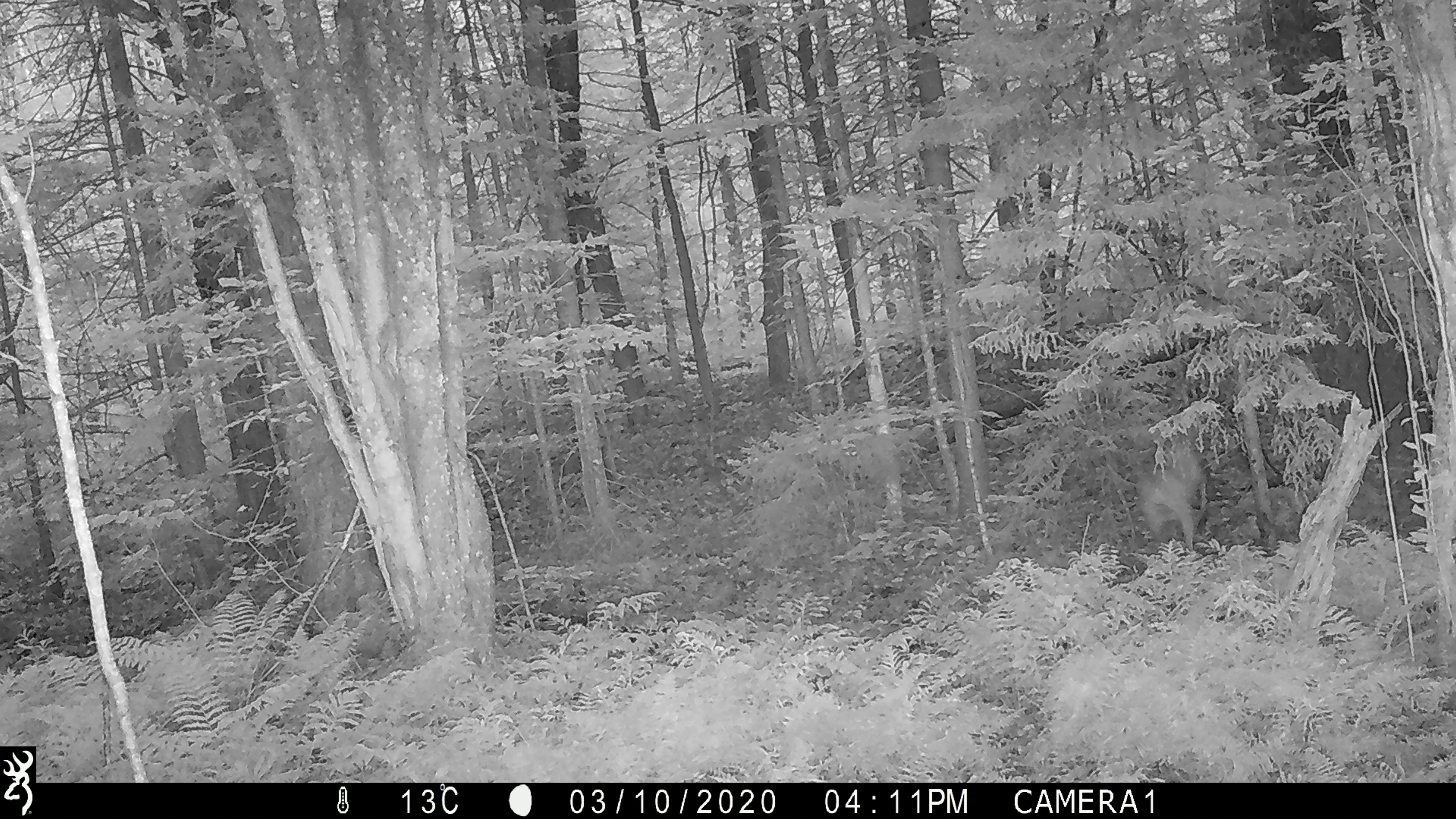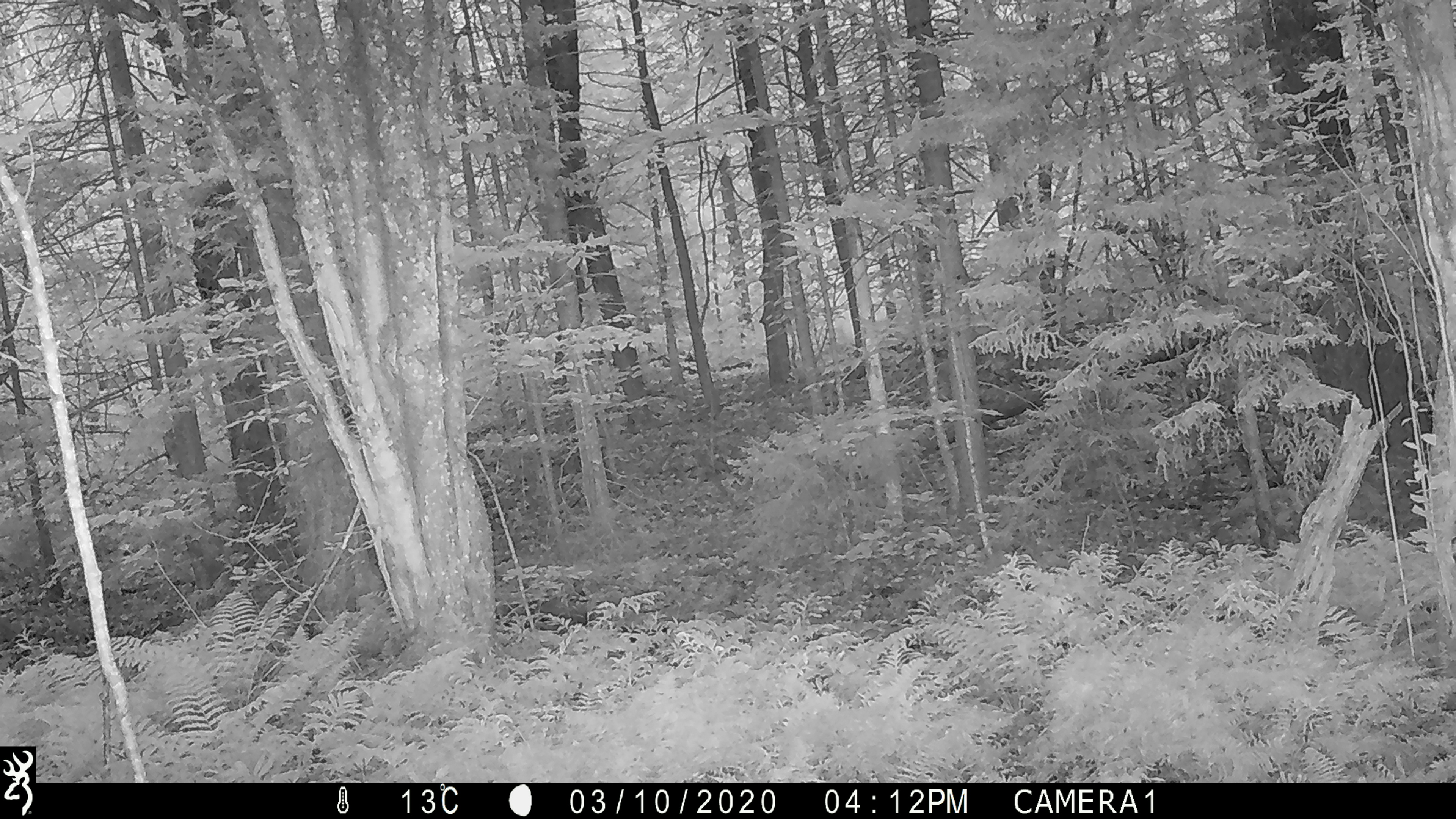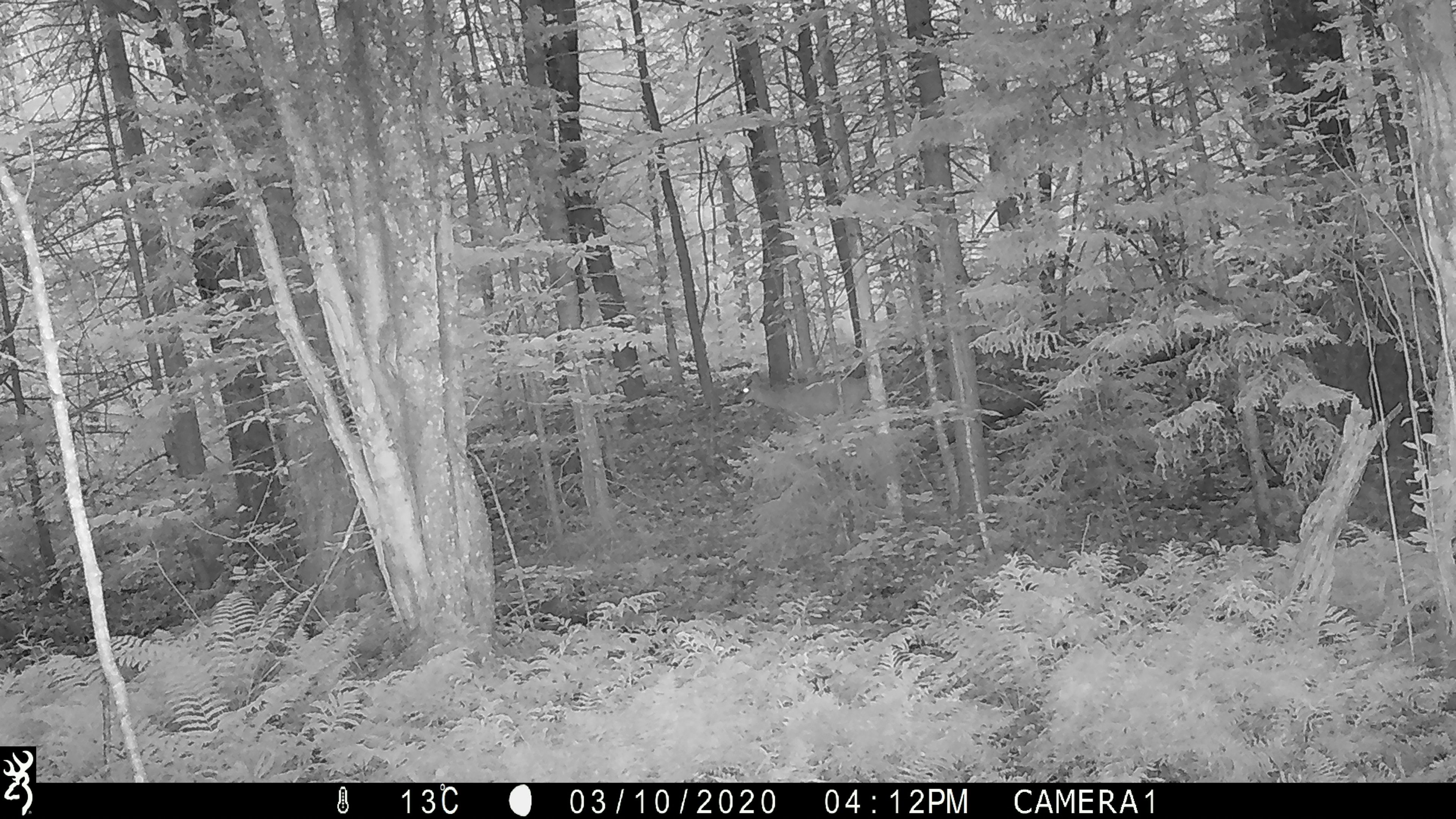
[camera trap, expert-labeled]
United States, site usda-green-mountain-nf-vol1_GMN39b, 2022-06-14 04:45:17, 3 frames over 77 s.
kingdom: Animalia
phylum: Chordata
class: Mammalia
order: Artiodactyla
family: Cervidae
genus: Odocoileus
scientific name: Odocoileus virginianus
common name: white-tailed deer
White-tailed deer (Odocoileus virginianus).